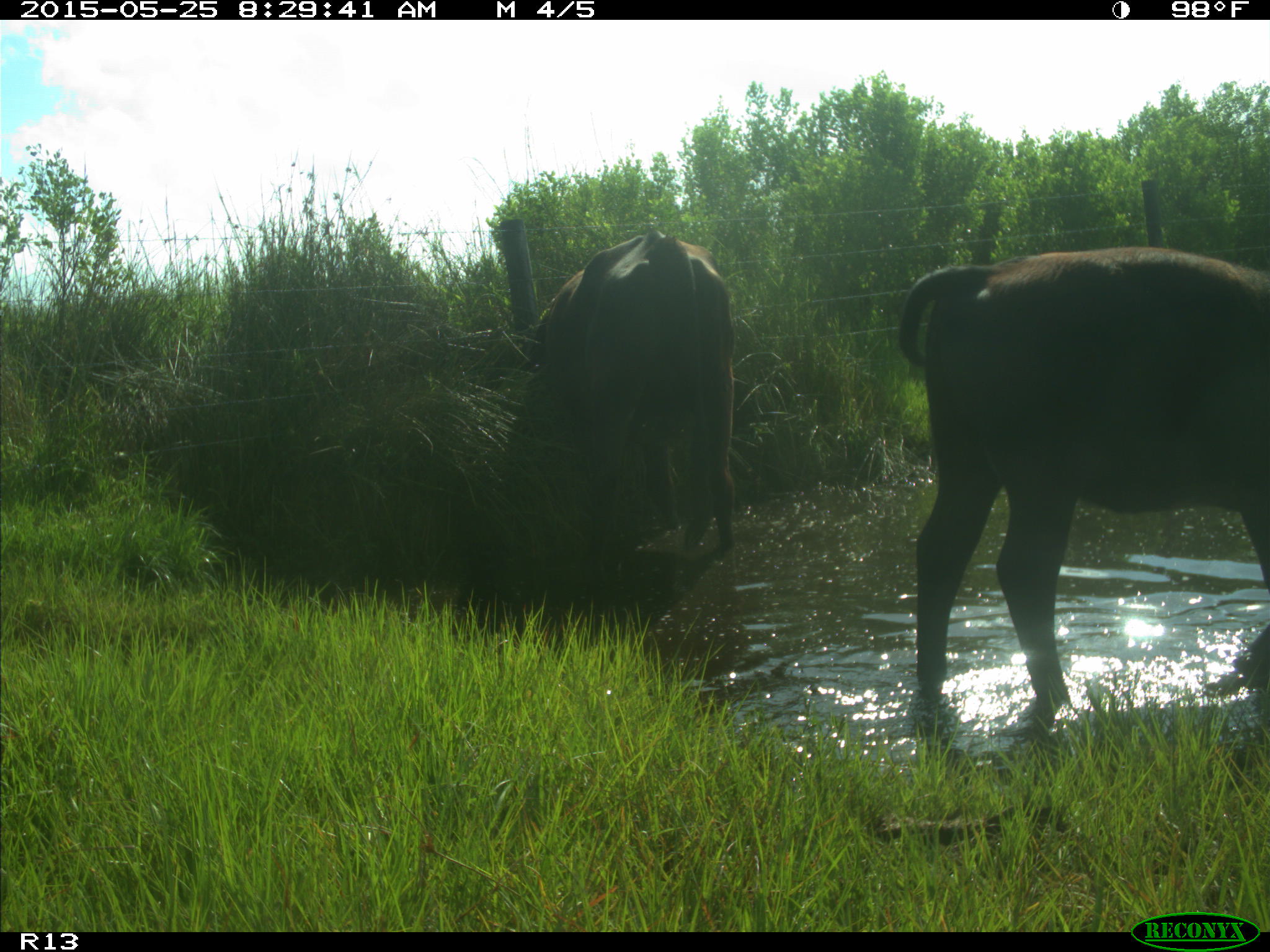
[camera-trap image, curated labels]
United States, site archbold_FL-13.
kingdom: Animalia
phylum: Chordata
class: Mammalia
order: Artiodactyla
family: Bovidae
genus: Bos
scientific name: Bos taurus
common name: domestic cow